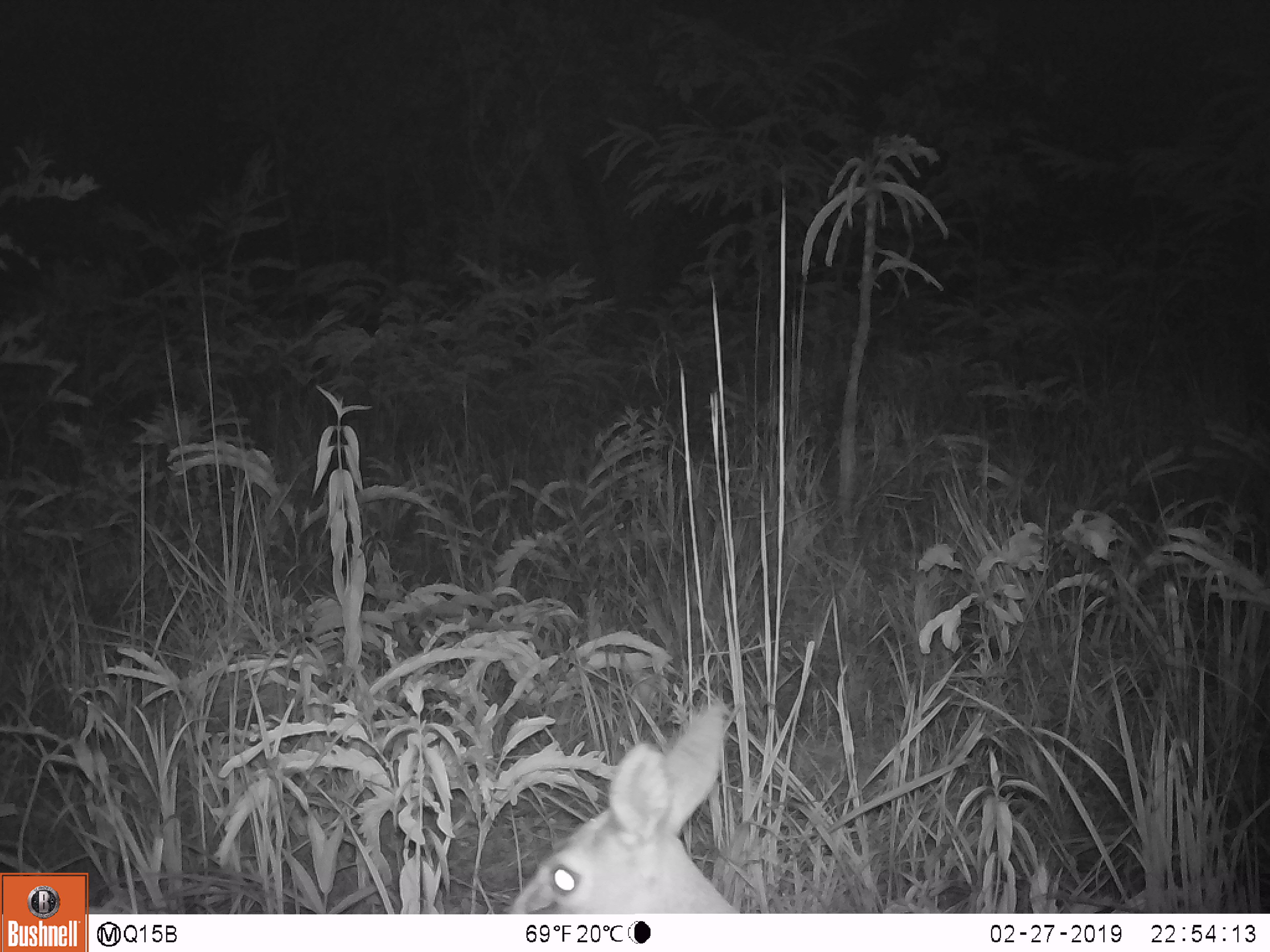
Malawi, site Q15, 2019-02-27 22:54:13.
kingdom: Animalia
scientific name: Animalia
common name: other animal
Other animal (Animalia), count 1.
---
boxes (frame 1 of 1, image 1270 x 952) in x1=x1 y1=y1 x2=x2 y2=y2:
other animal: x1=496 y1=692 x2=769 y2=911